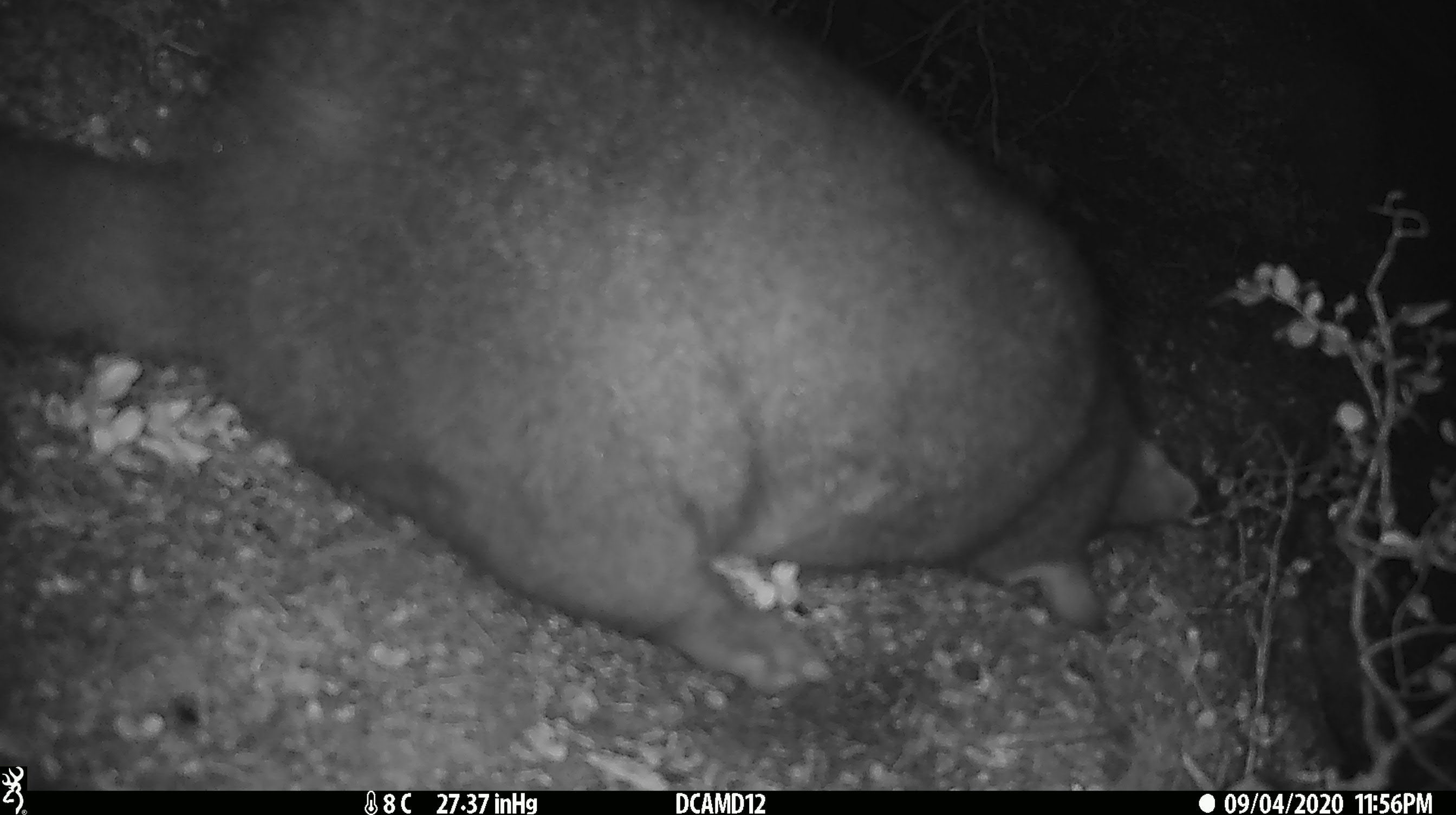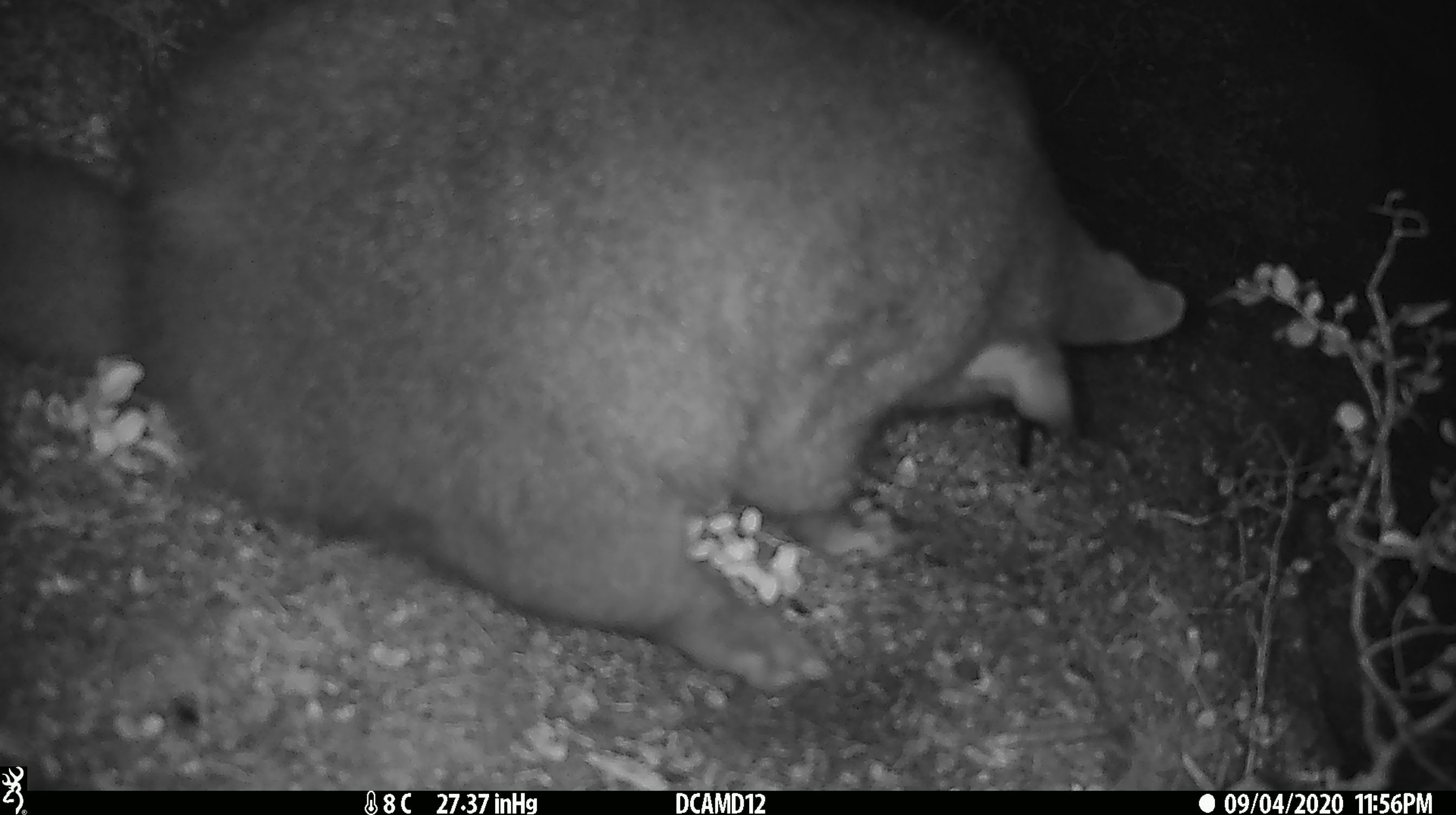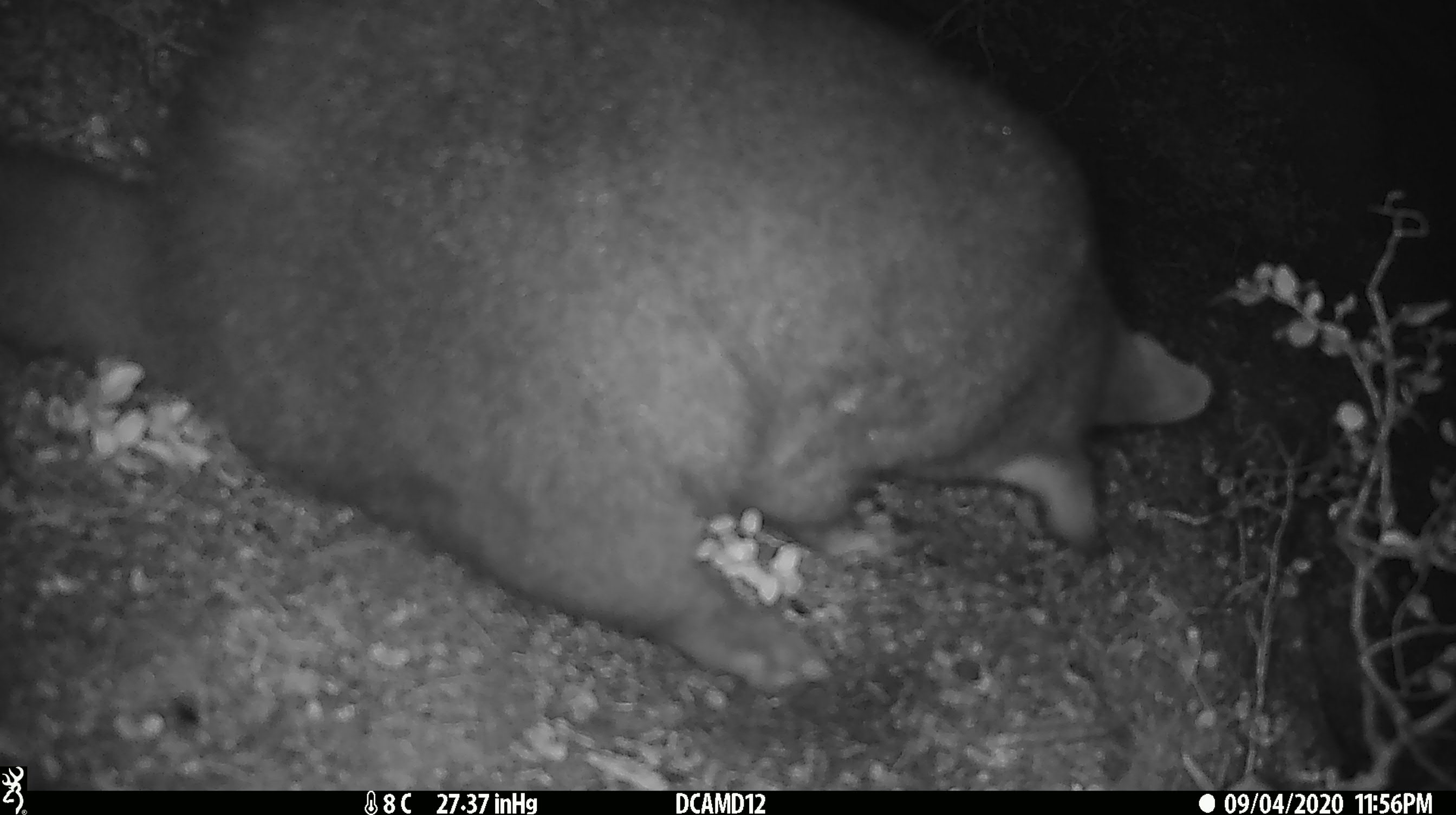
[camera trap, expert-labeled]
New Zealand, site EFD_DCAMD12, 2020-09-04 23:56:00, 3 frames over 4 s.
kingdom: Animalia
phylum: Chordata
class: Mammalia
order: Diprotodontia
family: Phalangeridae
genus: Trichosurus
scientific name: Trichosurus vulpecula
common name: common brushtail possum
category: possum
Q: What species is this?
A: Possum (common brushtail possum) (Trichosurus vulpecula).